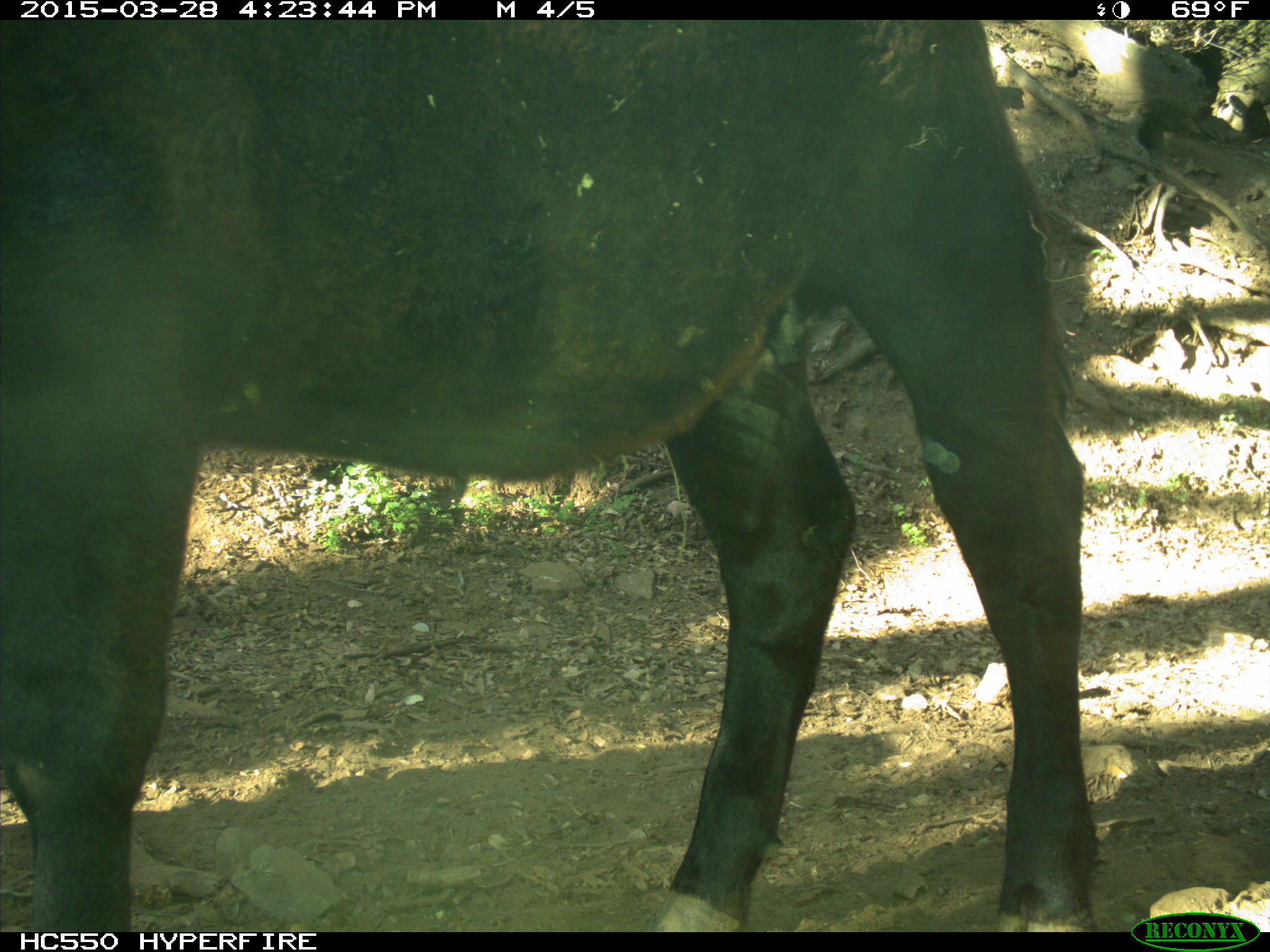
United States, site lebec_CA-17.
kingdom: Animalia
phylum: Chordata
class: Mammalia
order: Artiodactyla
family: Bovidae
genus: Bos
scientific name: Bos taurus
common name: domestic cow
Bos taurus (domestic cow).